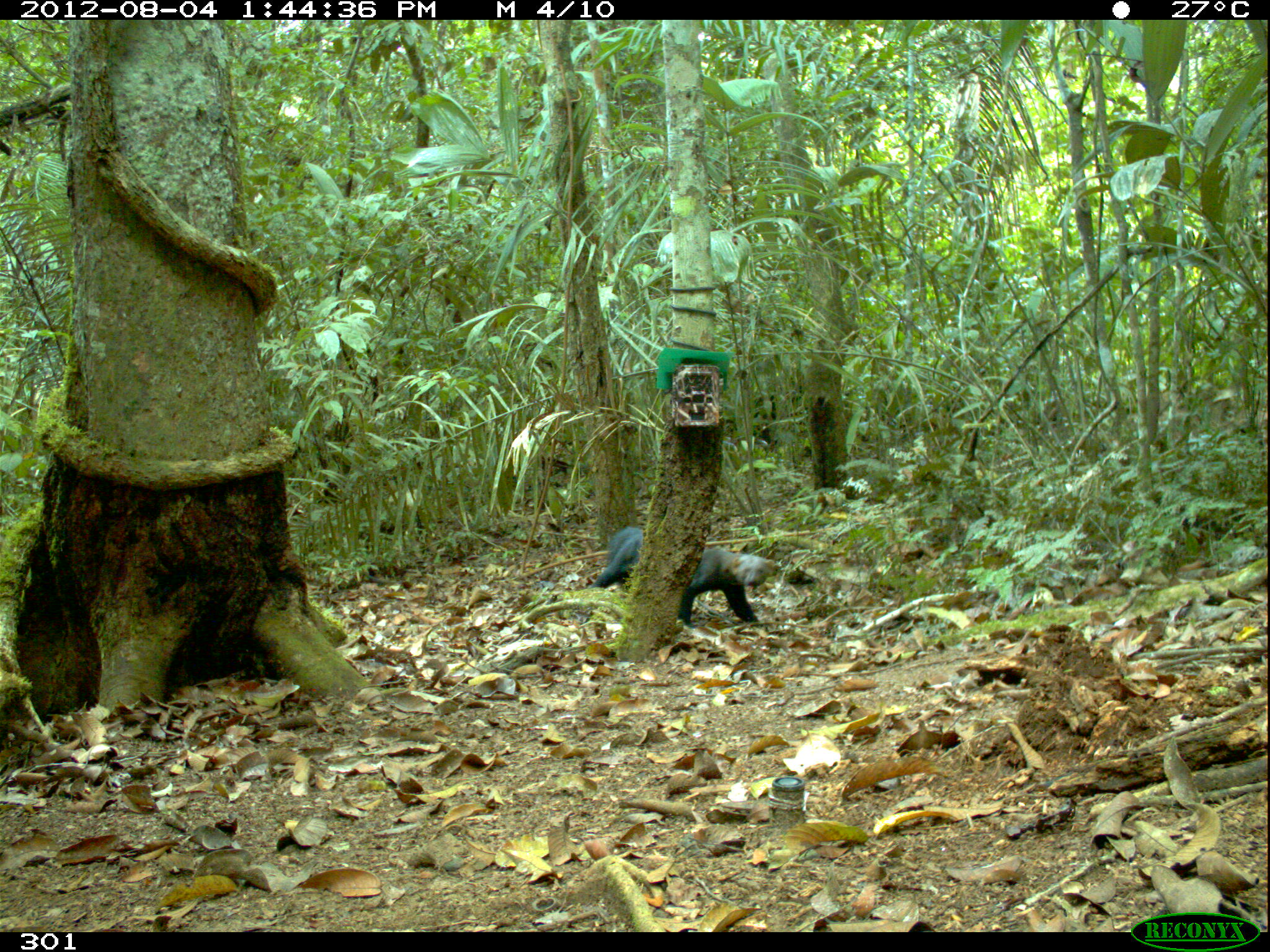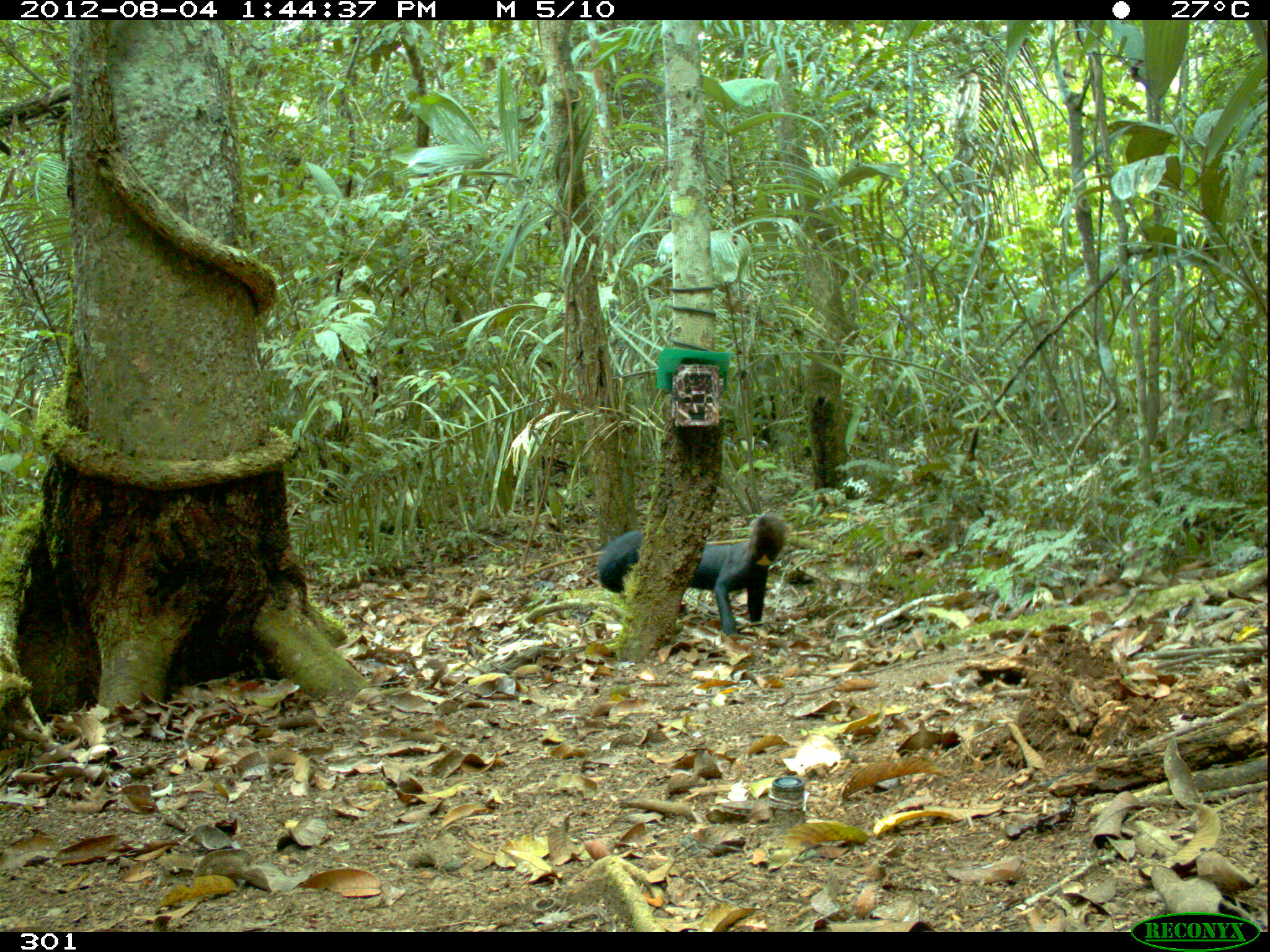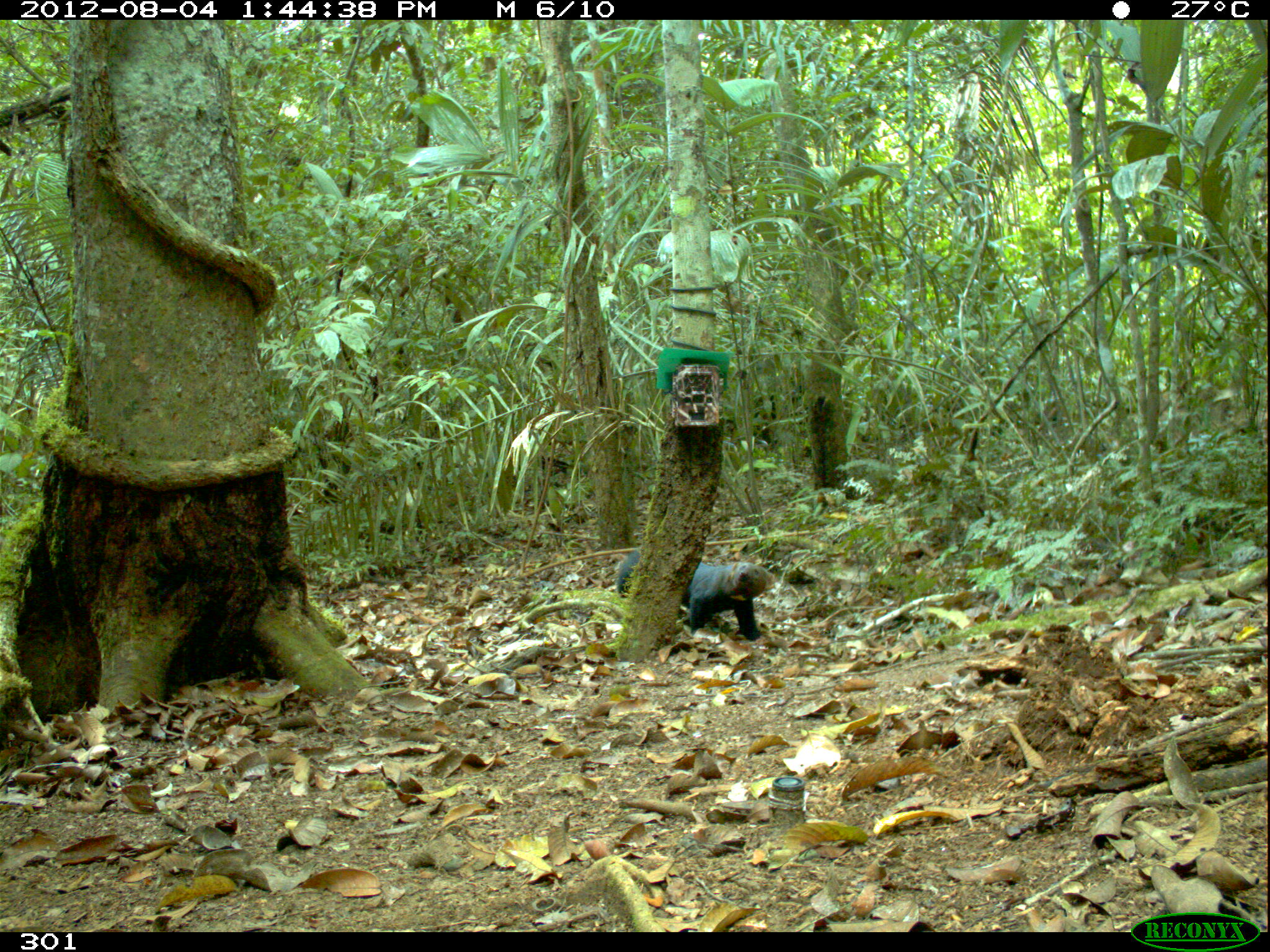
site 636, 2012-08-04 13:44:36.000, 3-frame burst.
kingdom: Animalia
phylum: Chordata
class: Mammalia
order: Carnivora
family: Mustelidae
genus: Eira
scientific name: Eira barbara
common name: tayra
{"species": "Eira barbara (tayra)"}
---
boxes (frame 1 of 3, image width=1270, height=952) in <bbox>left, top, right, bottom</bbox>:
eira barbara: <bbox>590, 526, 774, 627</bbox>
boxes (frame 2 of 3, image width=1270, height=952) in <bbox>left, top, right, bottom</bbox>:
eira barbara: <bbox>597, 513, 789, 633</bbox>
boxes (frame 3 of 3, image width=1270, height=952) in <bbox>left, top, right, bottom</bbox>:
eira barbara: <bbox>615, 548, 770, 638</bbox>